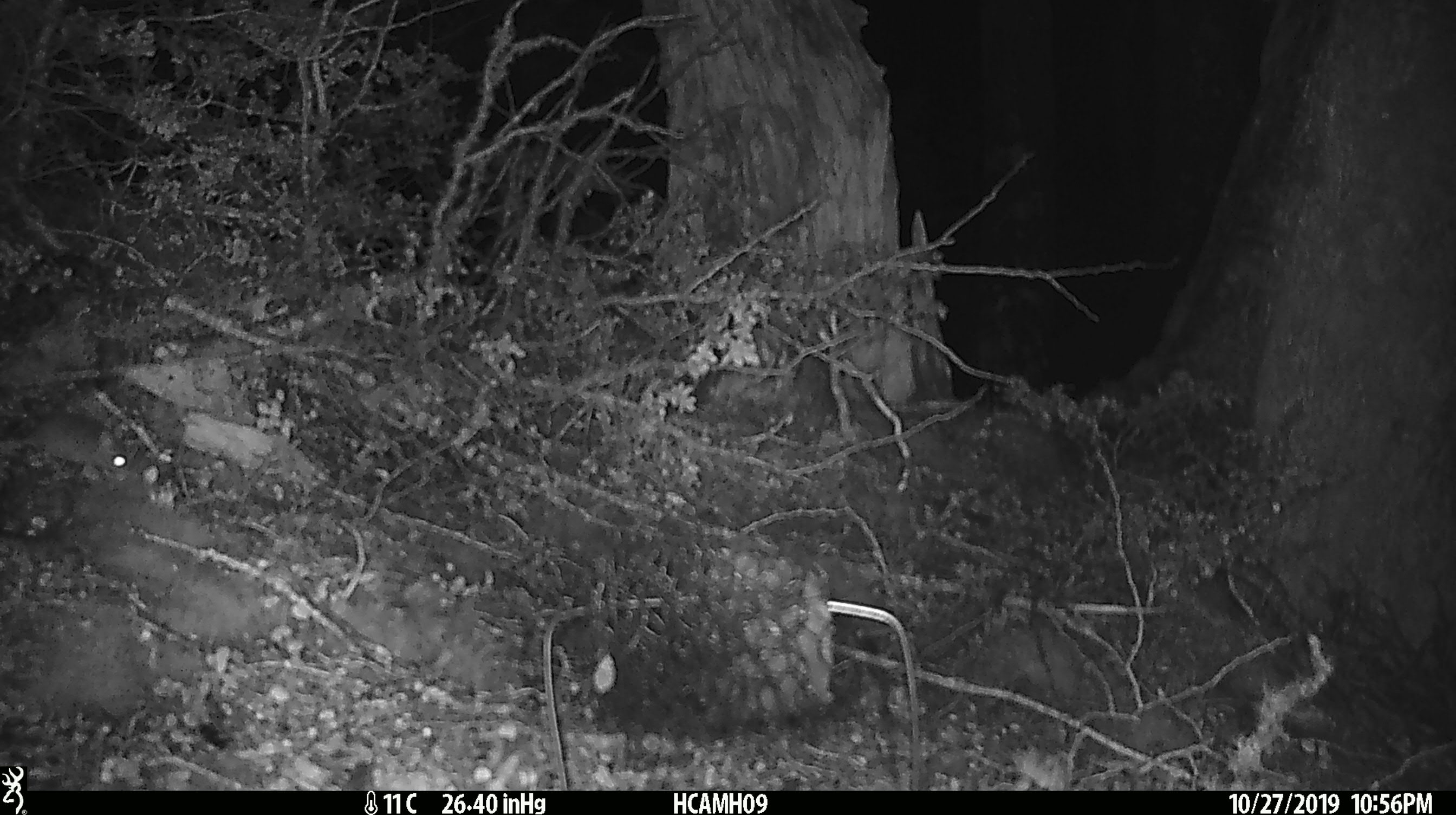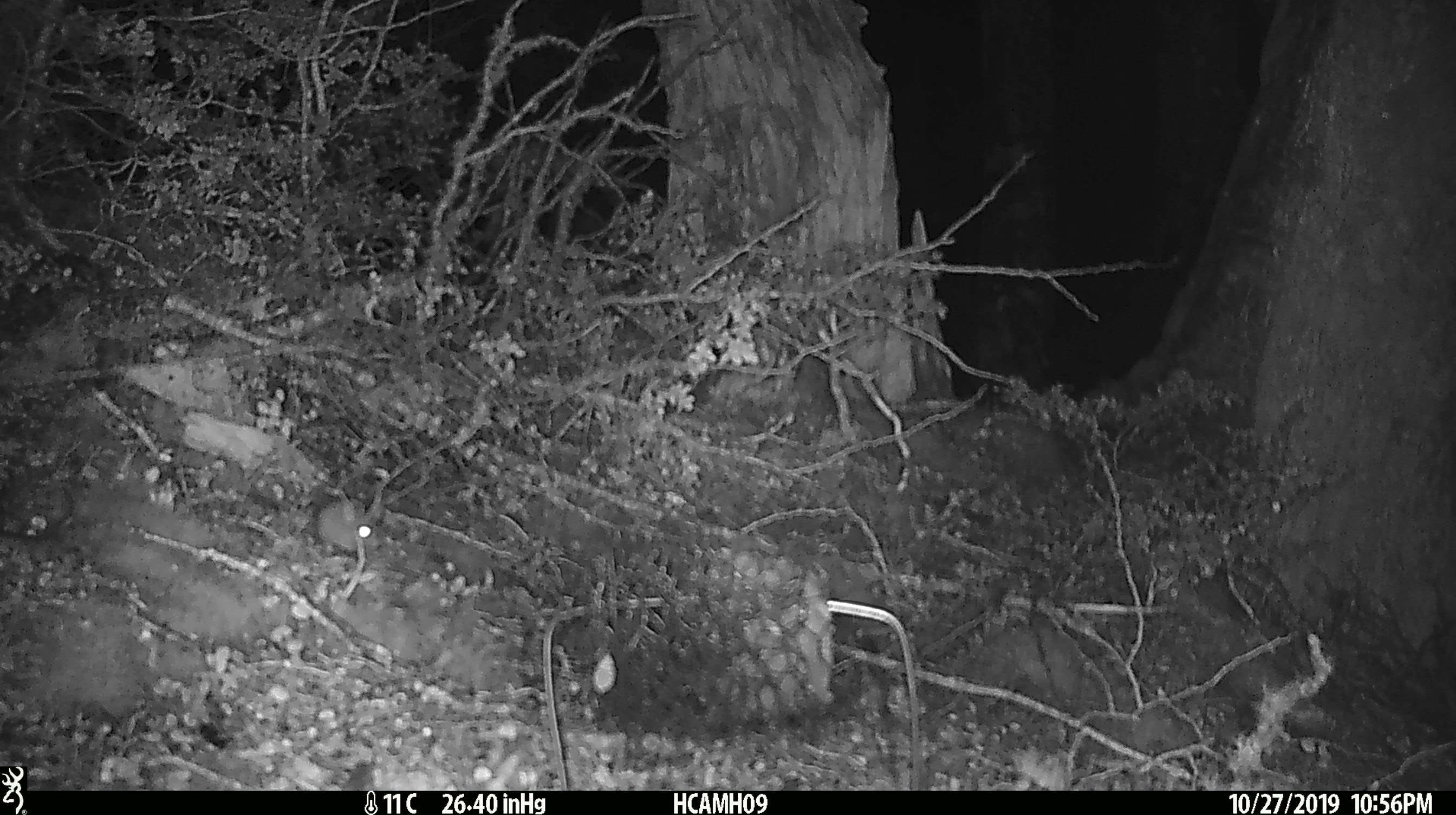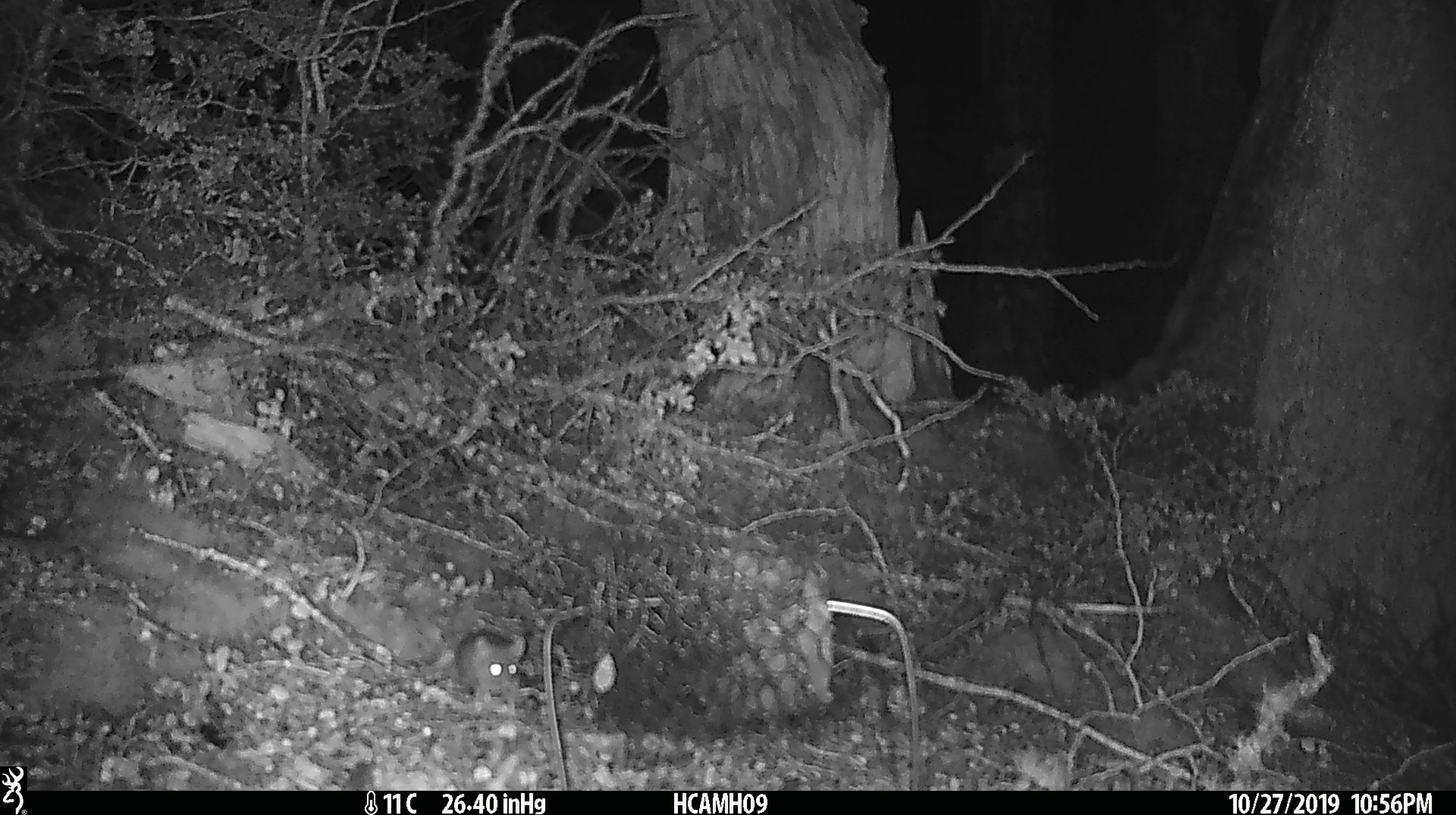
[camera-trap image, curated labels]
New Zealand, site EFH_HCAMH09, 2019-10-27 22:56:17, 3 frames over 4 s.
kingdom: Animalia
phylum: Chordata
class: Mammalia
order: Rodentia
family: Muridae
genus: Mus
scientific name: Mus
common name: mouse